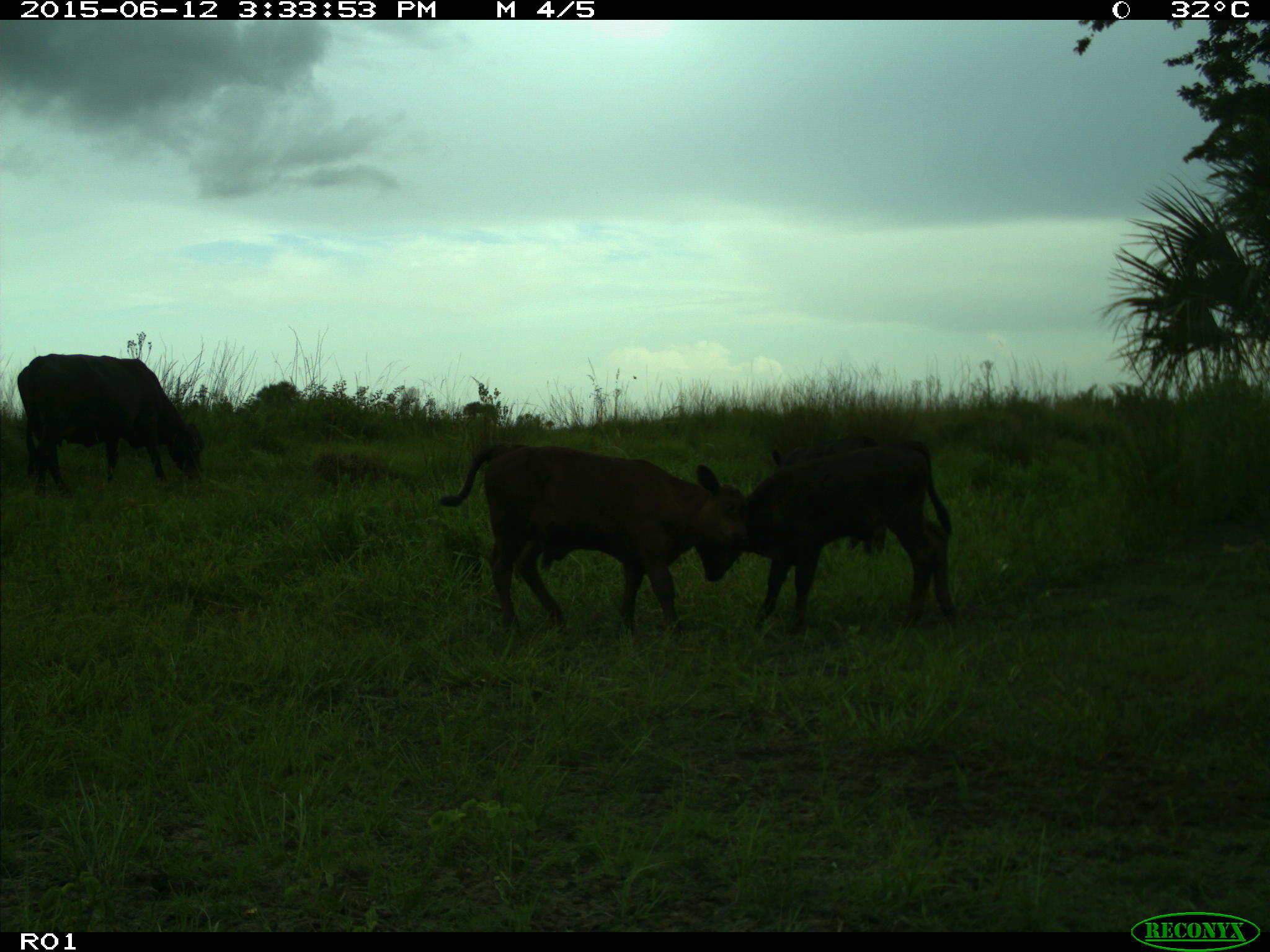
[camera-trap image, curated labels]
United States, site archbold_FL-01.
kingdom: Animalia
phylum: Chordata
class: Mammalia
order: Artiodactyla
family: Bovidae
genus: Bos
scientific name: Bos taurus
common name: domestic cow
Bos taurus (domestic cow).